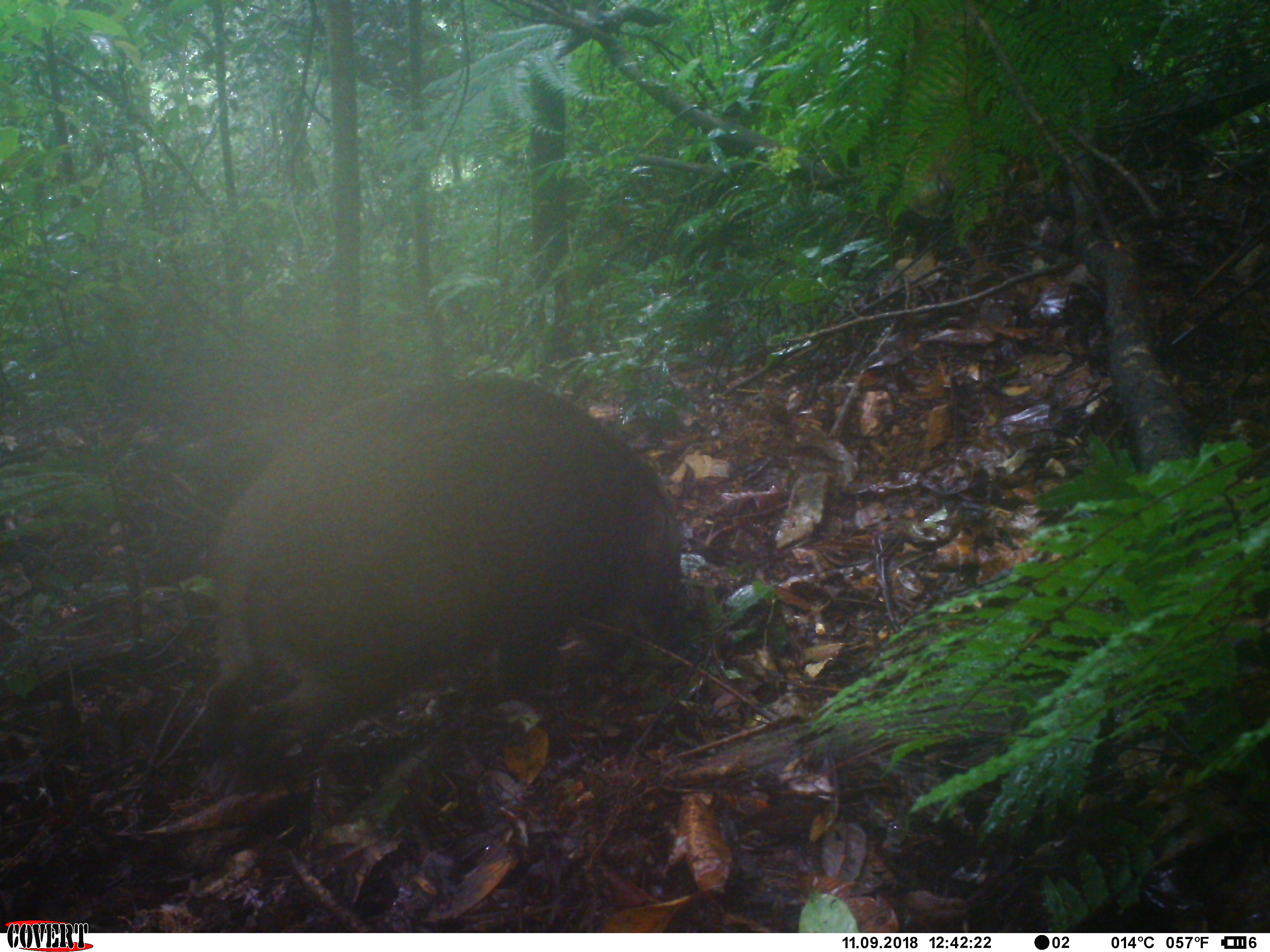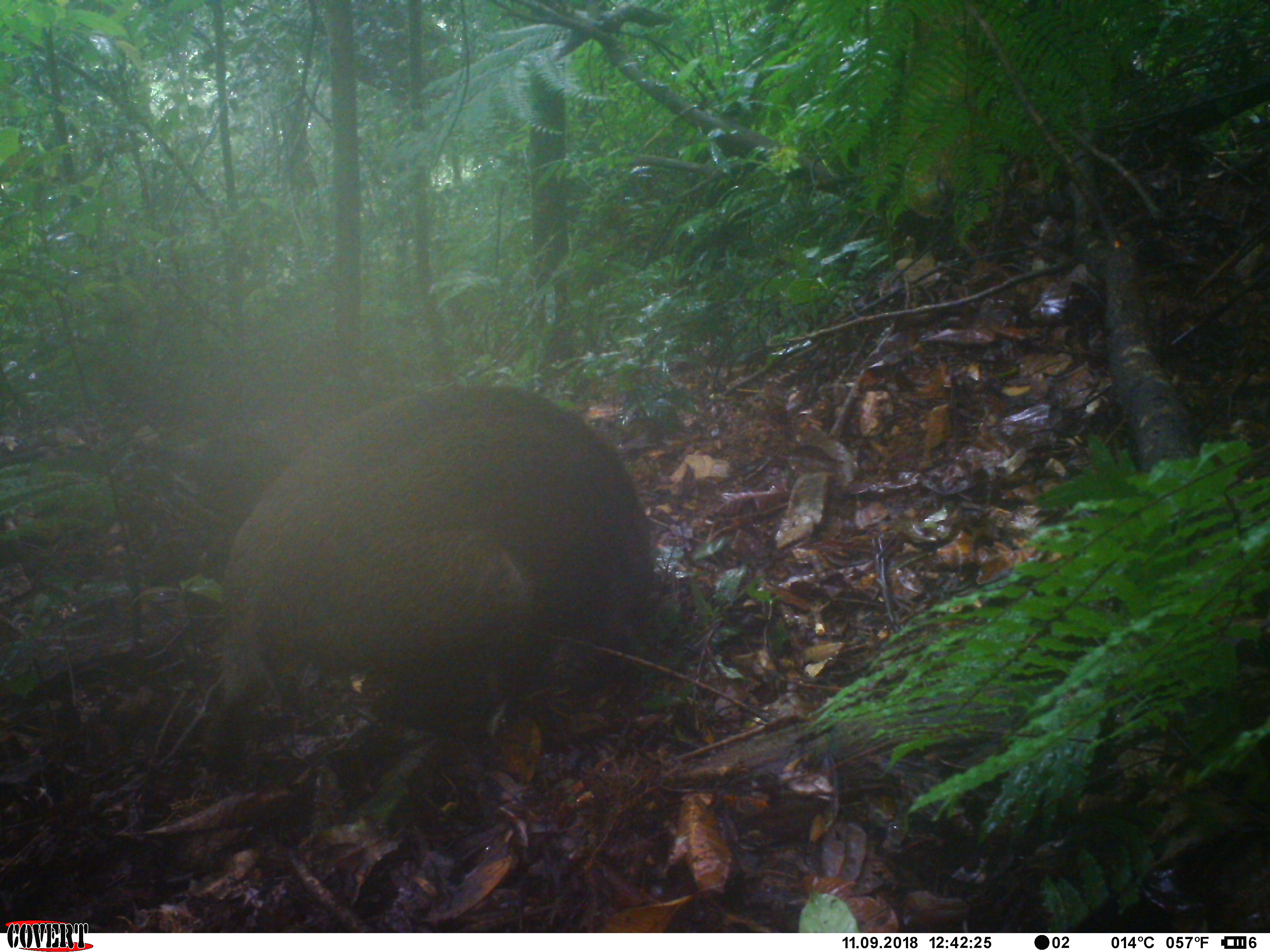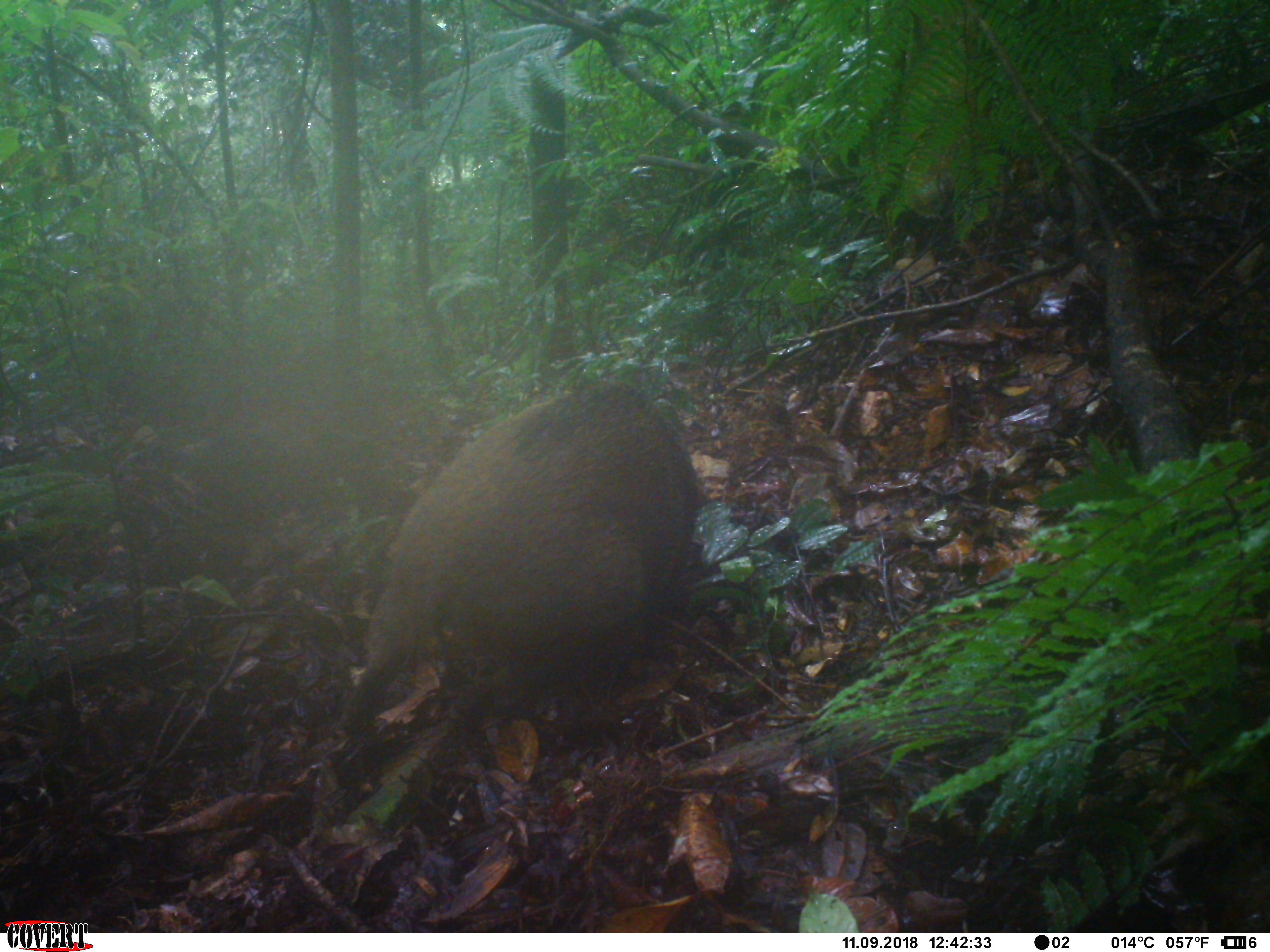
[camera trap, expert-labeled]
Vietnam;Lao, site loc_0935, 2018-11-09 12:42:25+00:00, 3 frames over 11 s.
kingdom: Animalia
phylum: Chordata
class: Mammalia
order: Artiodactyla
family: Suidae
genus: Sus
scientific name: Sus scrofa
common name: eurasian wild pig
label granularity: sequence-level